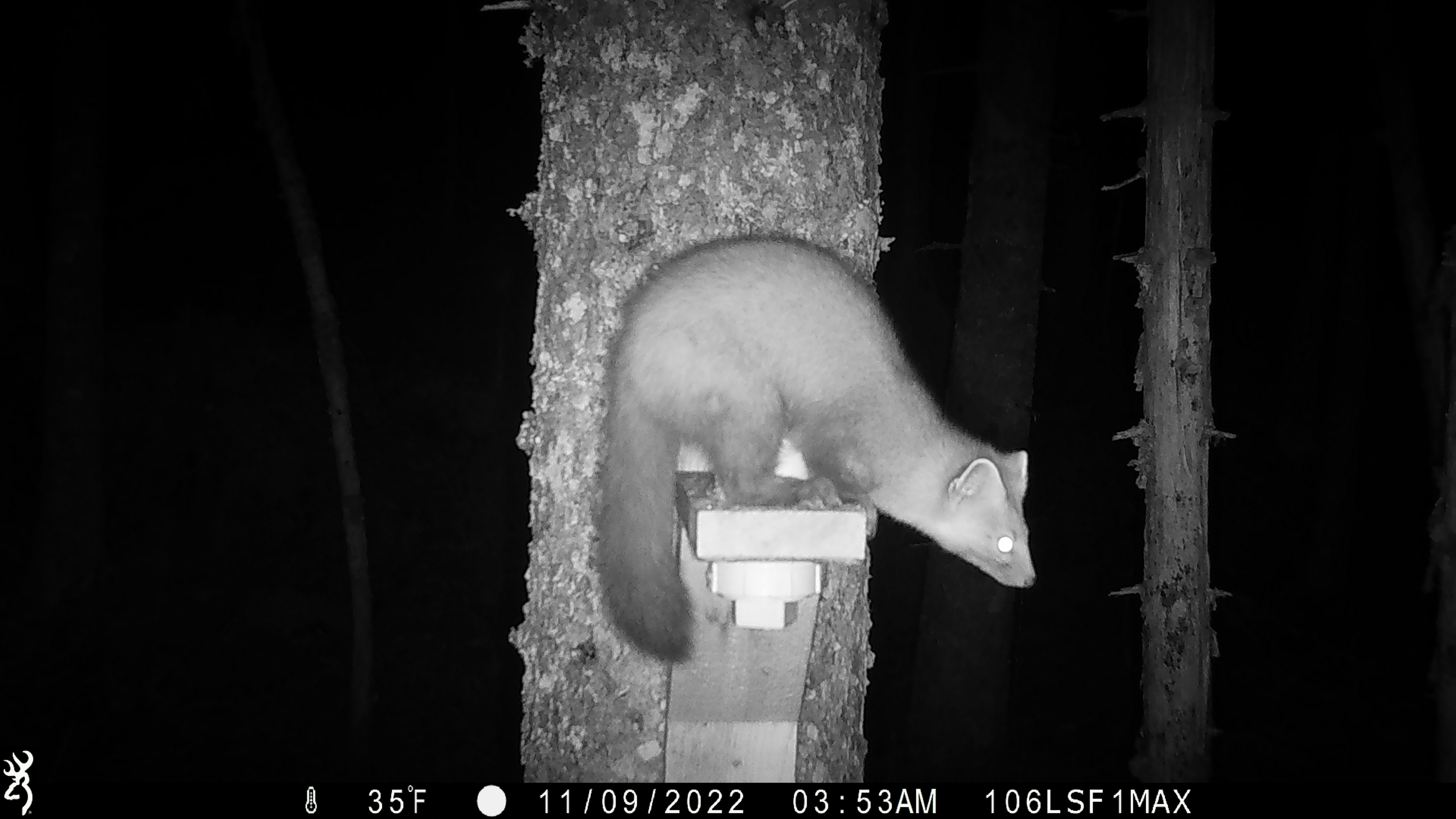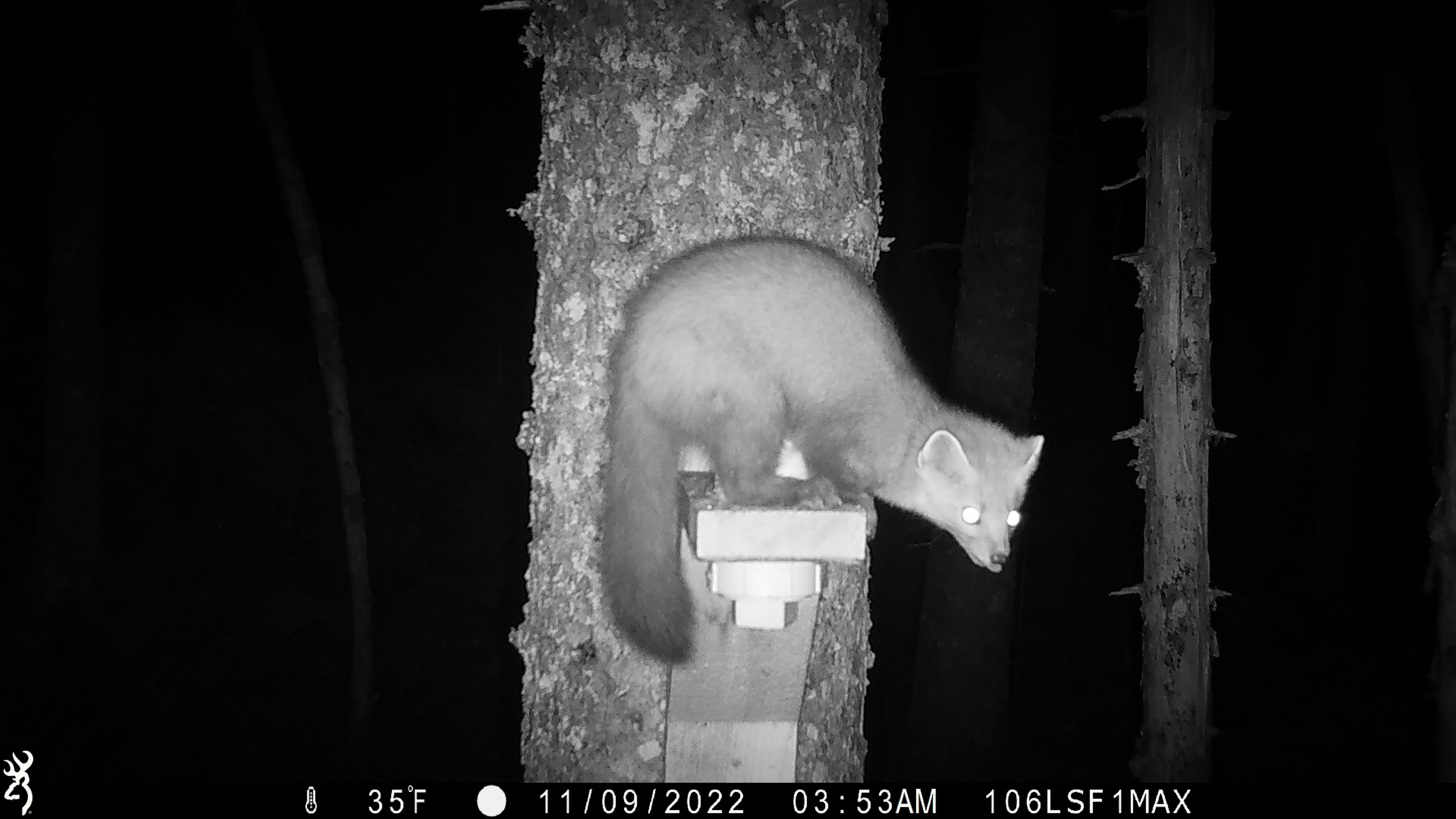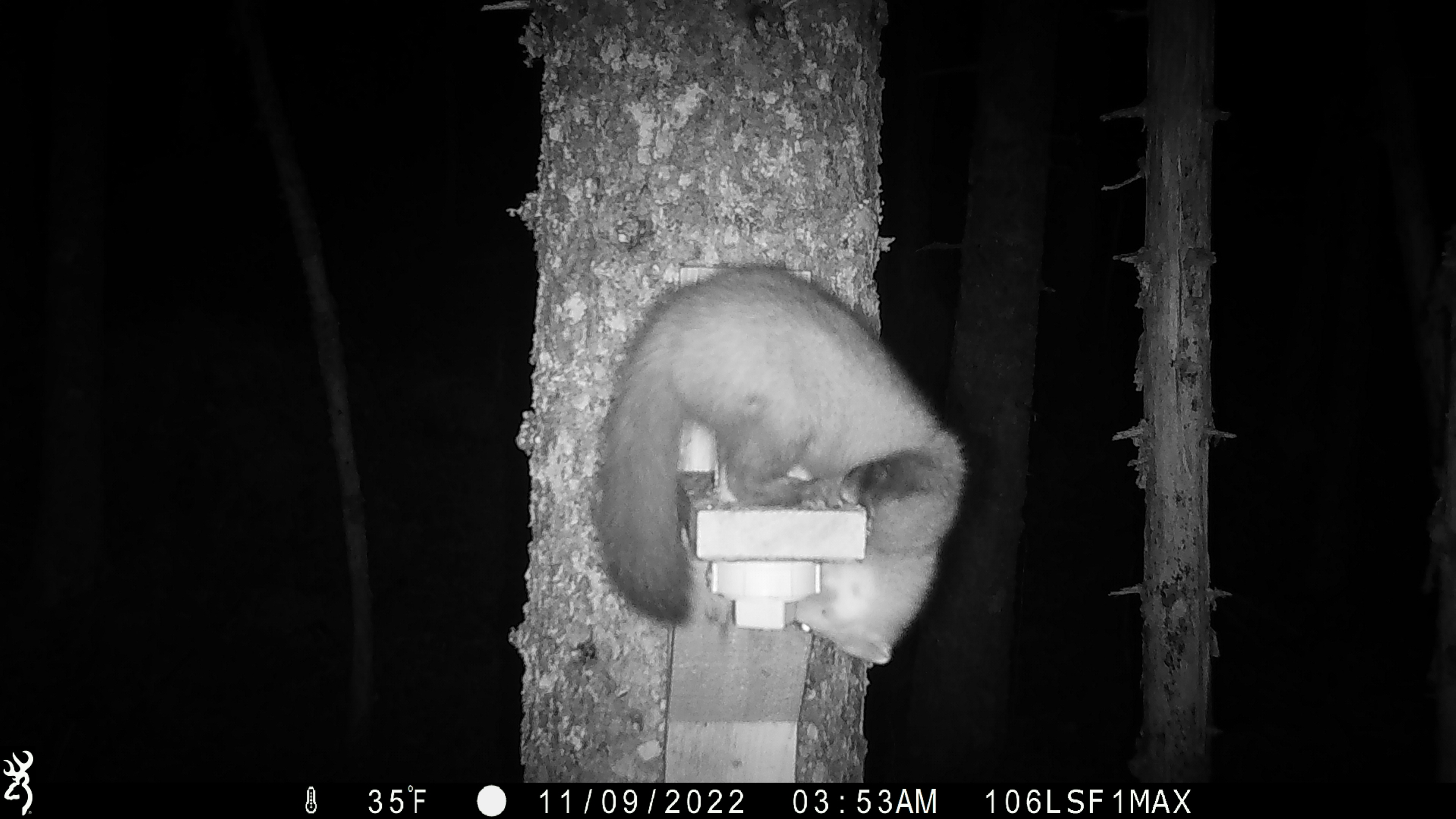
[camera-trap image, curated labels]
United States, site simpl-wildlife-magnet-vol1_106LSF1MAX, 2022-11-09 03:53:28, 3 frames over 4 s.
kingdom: Animalia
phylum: Chordata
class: Mammalia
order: Carnivora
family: Mustelidae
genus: Martes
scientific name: Martes americana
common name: american marten